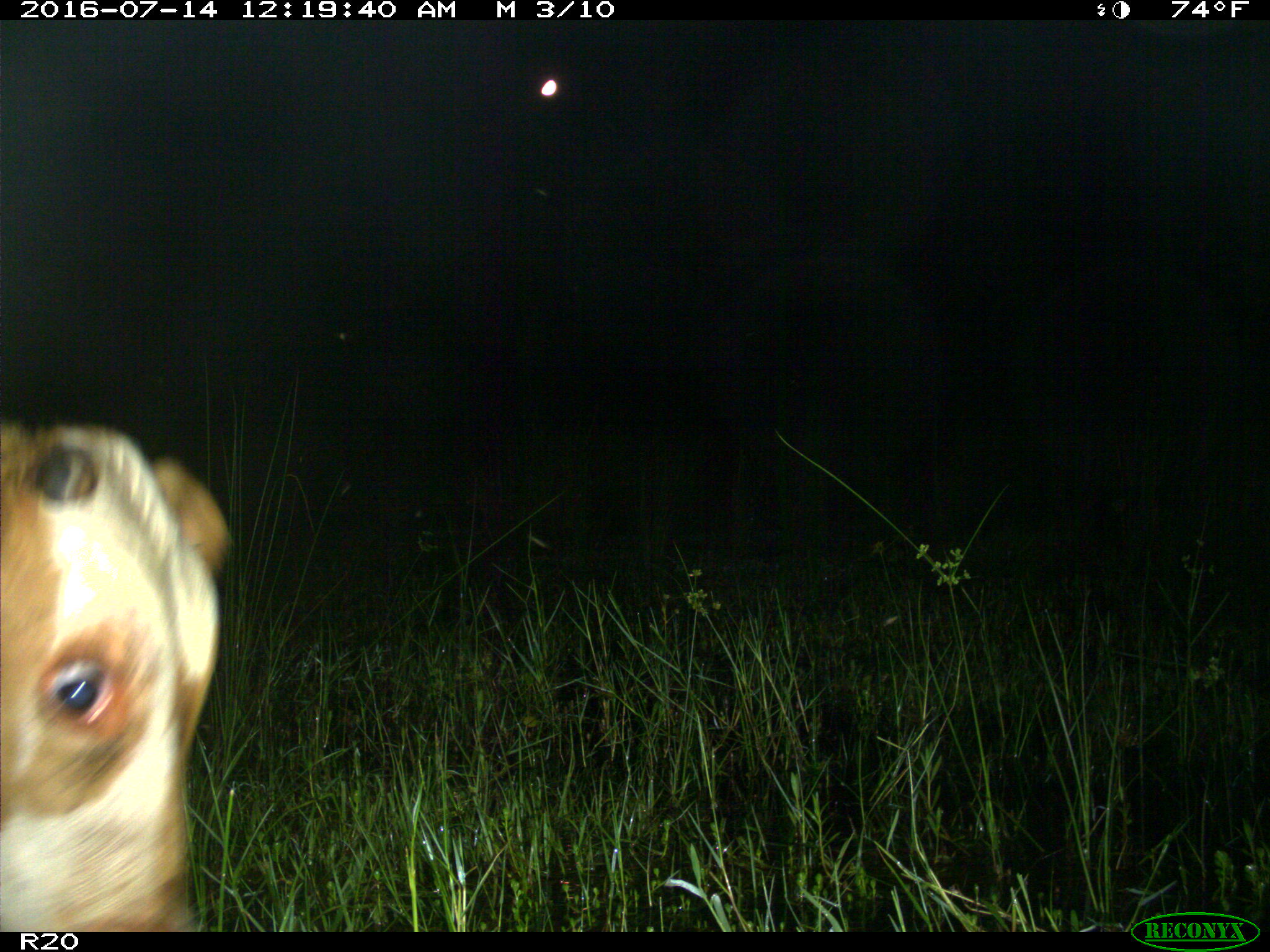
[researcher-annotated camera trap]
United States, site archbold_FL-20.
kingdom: Animalia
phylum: Chordata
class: Mammalia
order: Artiodactyla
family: Bovidae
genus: Bos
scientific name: Bos taurus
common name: domestic cow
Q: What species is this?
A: Bos taurus (domestic cow).